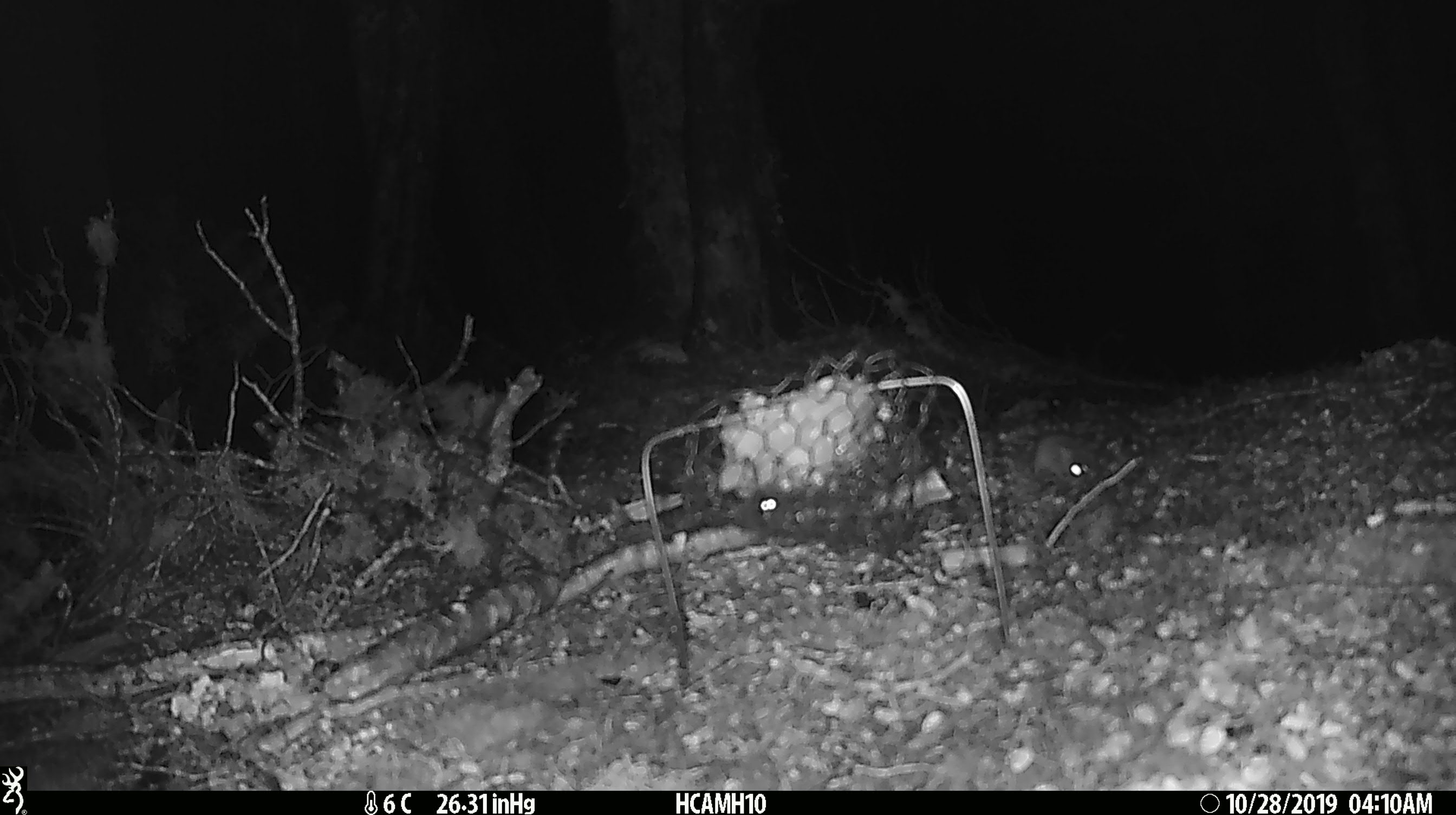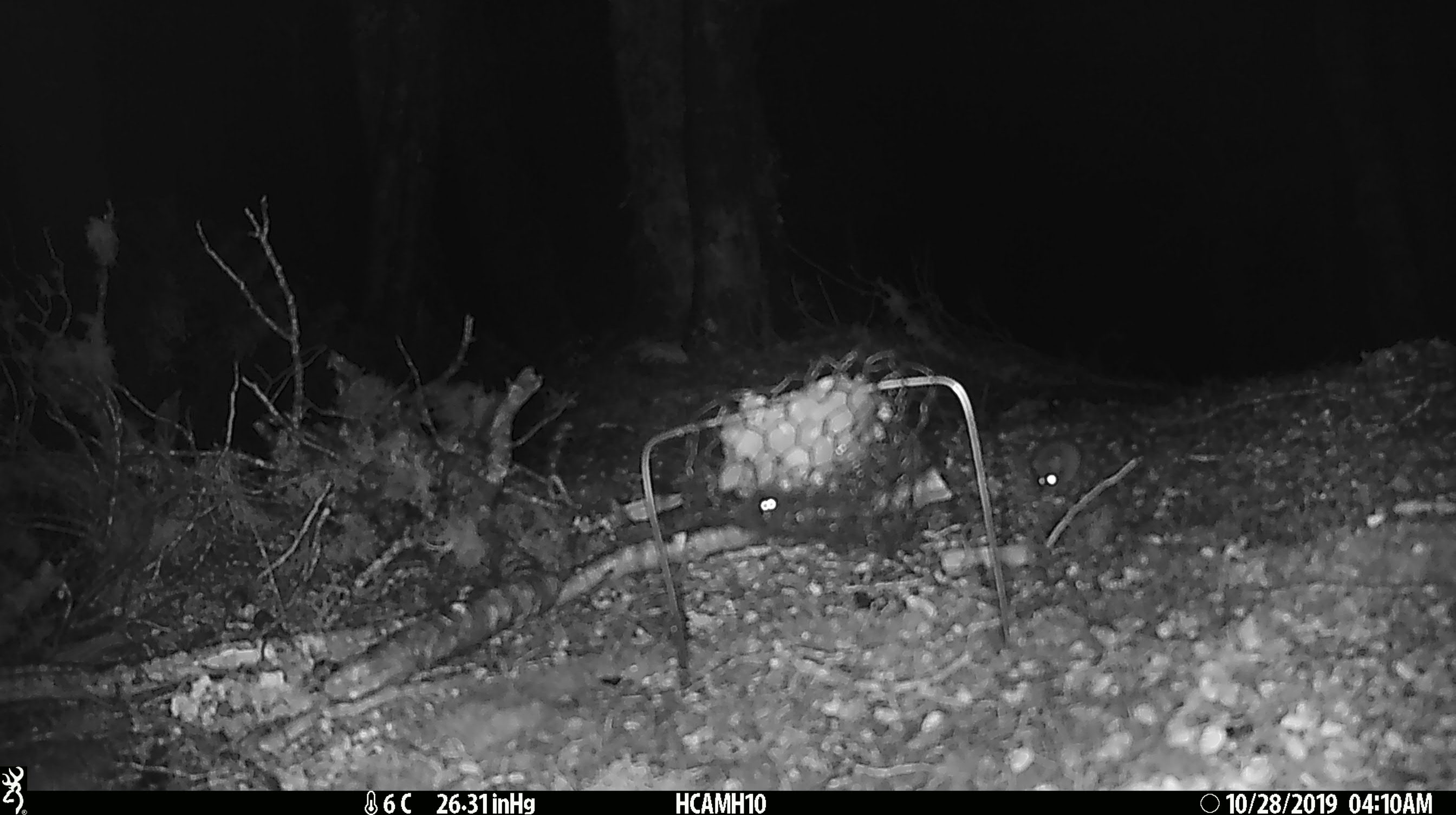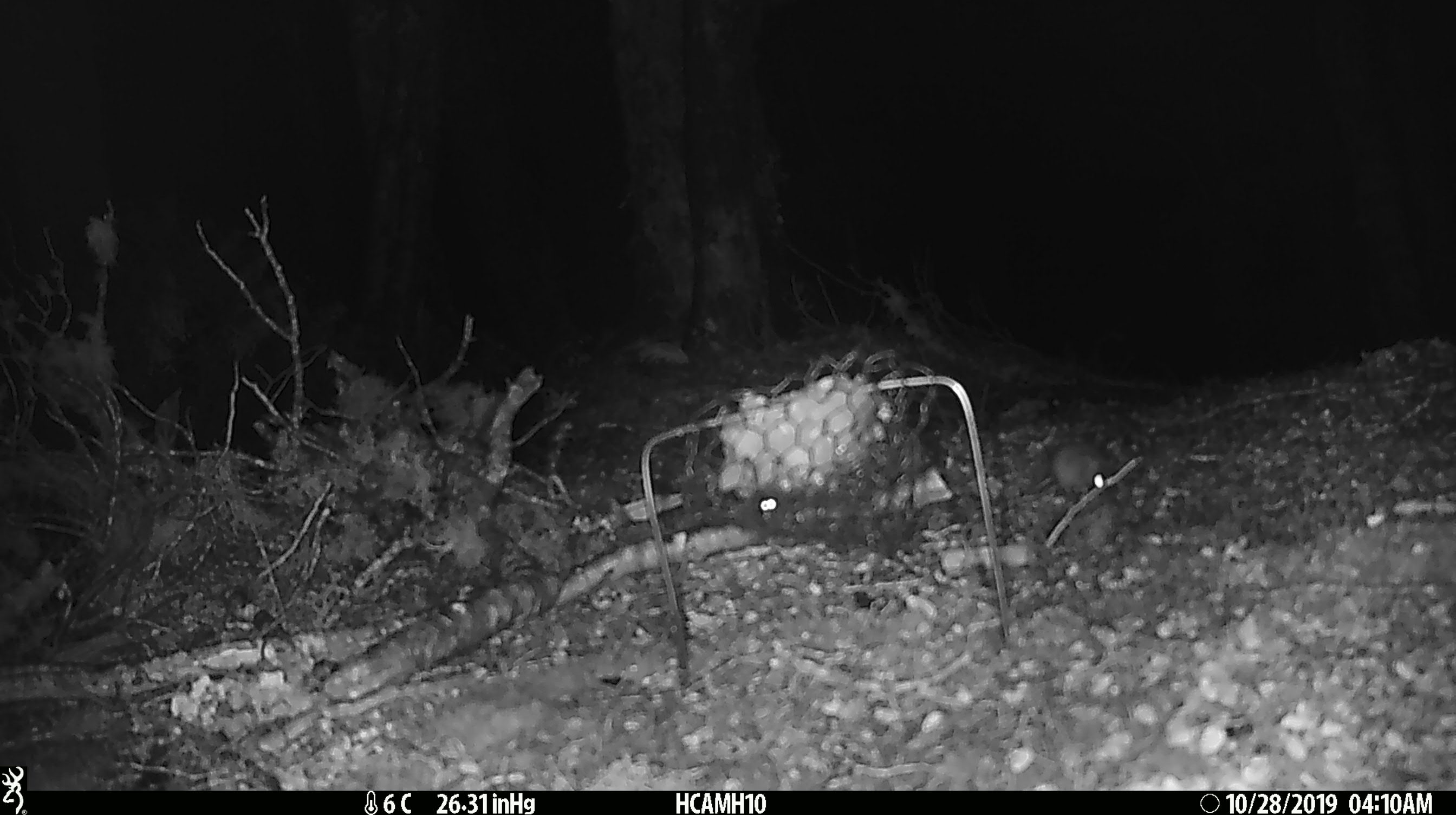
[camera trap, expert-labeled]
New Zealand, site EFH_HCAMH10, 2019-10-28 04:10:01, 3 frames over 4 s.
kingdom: Animalia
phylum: Chordata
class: Mammalia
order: Rodentia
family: Muridae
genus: Mus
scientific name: Mus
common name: mouse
Mouse (Mus).